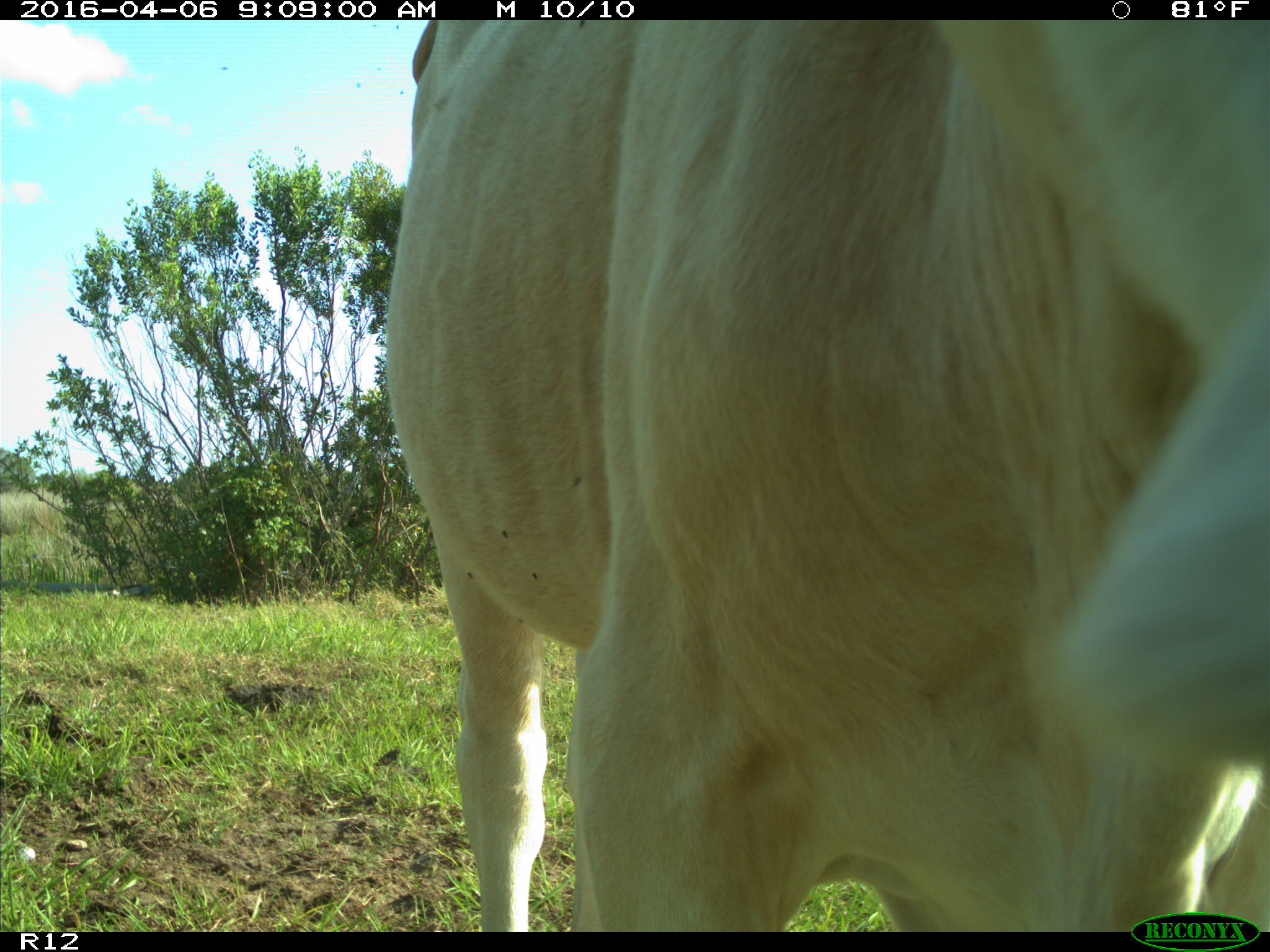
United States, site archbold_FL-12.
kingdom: Animalia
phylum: Chordata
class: Mammalia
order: Artiodactyla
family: Bovidae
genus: Bos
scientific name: Bos taurus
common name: domestic cow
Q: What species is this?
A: Bos taurus (domestic cow).